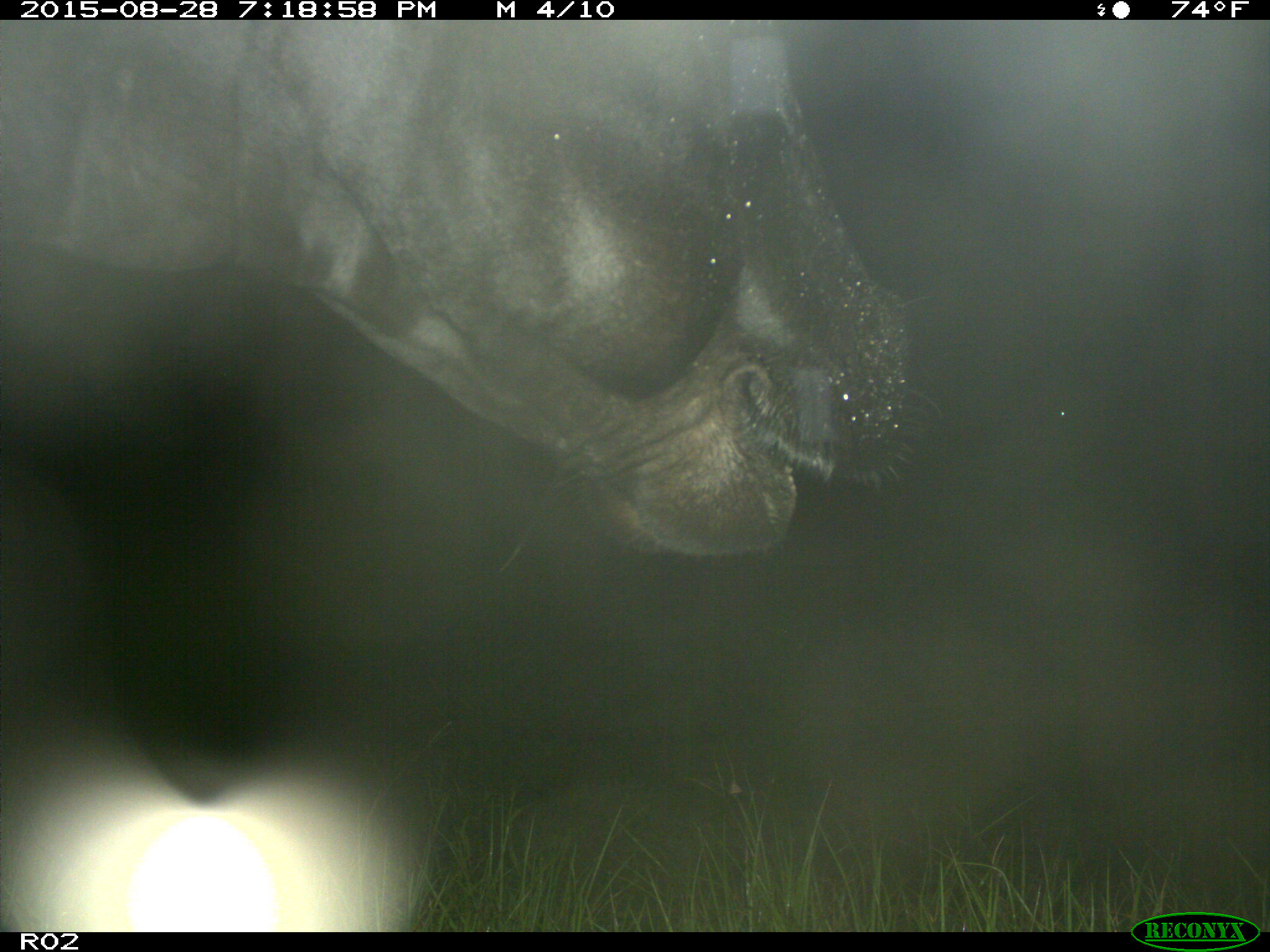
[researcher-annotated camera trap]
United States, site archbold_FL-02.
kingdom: Animalia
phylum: Chordata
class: Mammalia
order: Artiodactyla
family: Bovidae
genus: Bos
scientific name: Bos taurus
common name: domestic cow